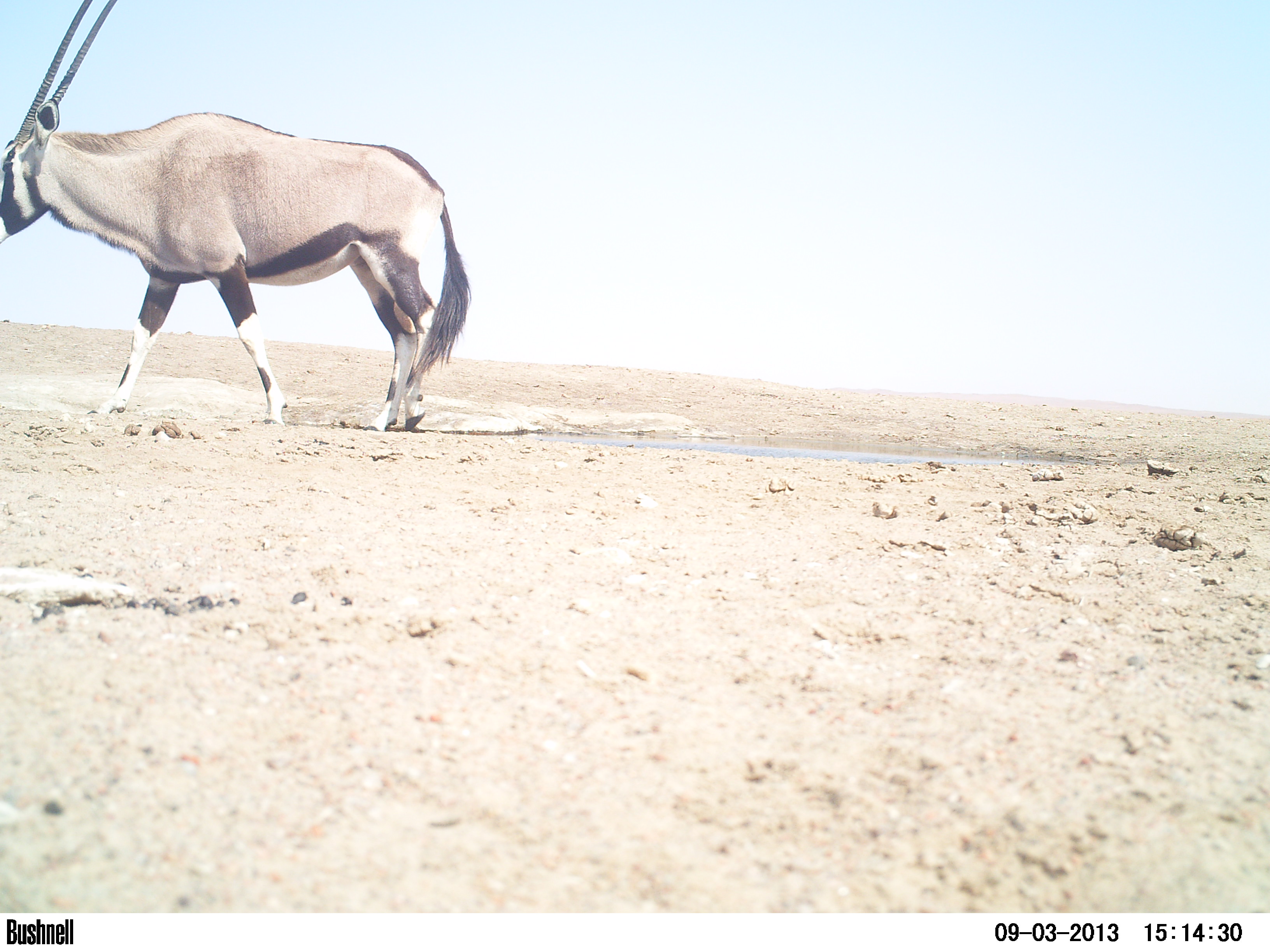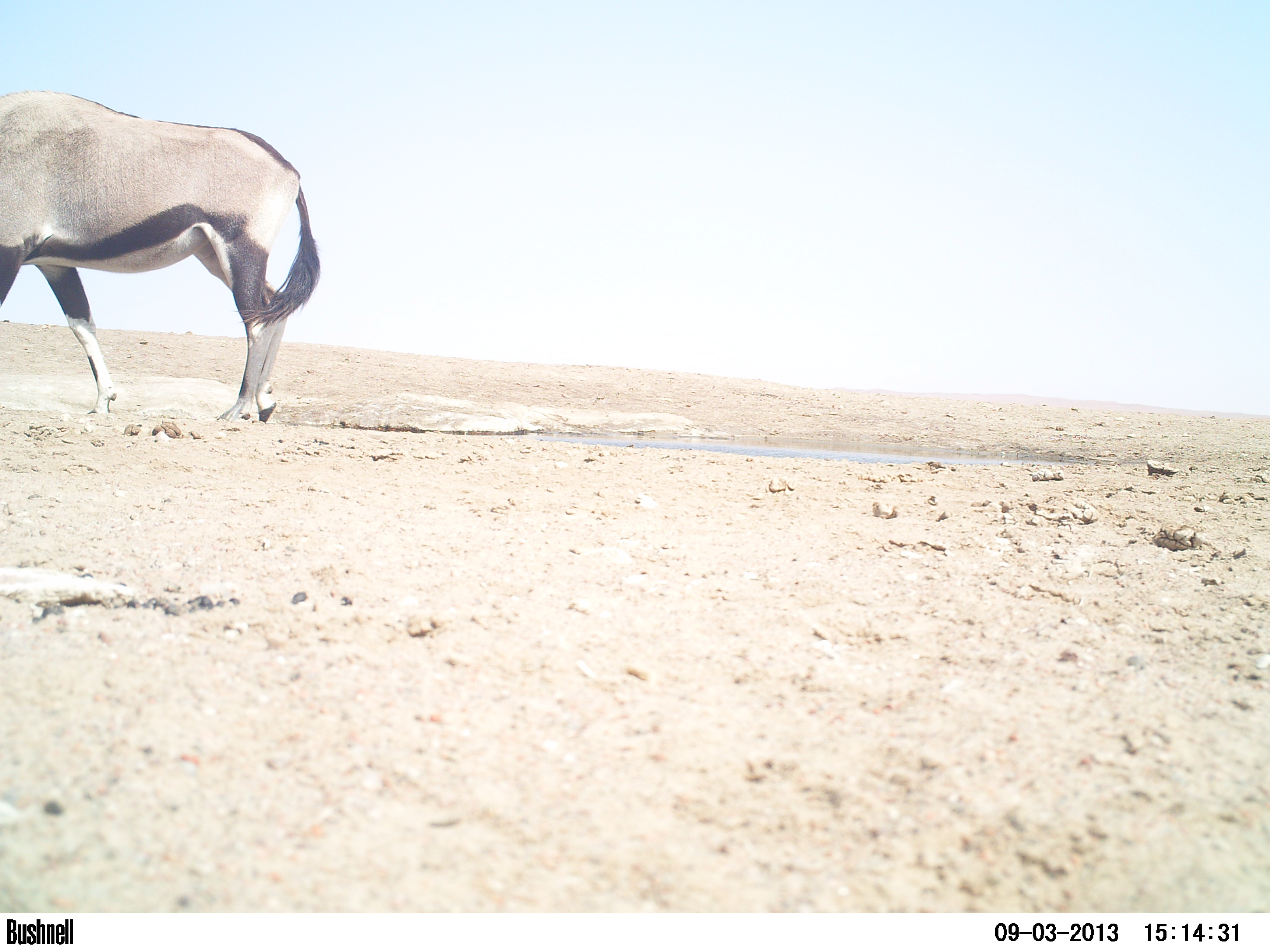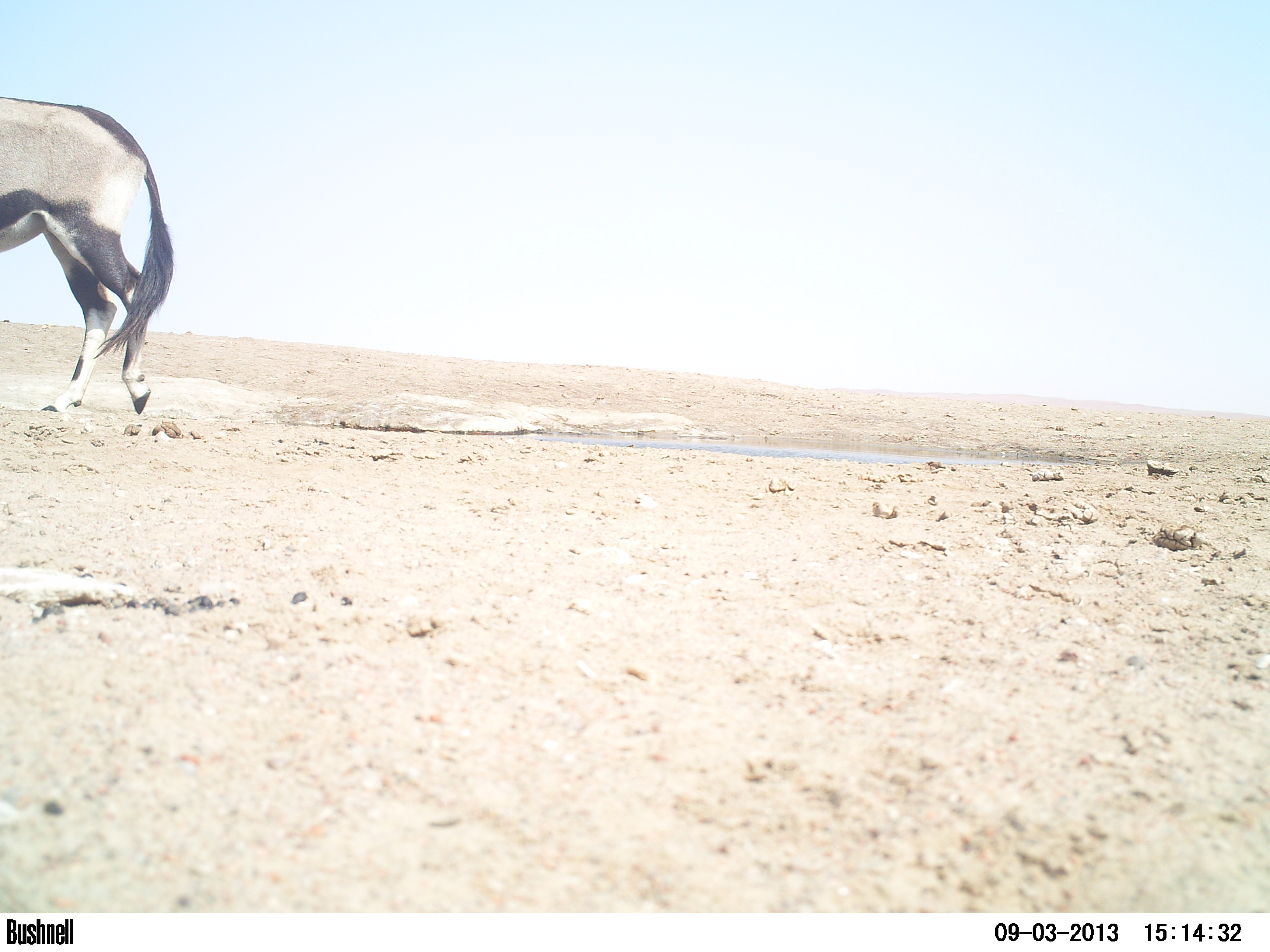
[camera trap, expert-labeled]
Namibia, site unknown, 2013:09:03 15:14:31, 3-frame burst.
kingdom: Animalia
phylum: Chordata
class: Mammalia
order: Artiodactyla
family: Bovidae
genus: Oryx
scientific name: Oryx gazella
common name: gemsbok